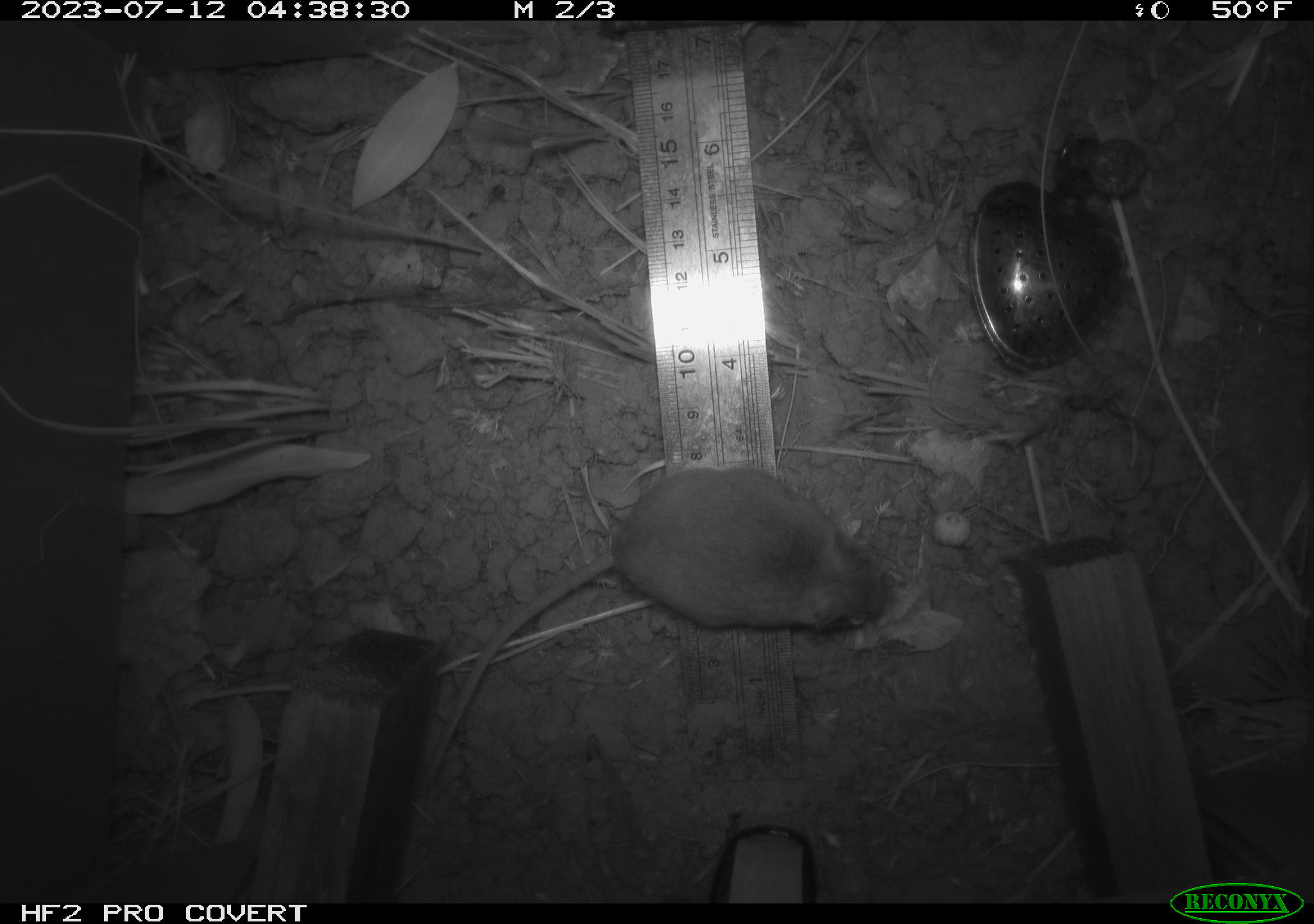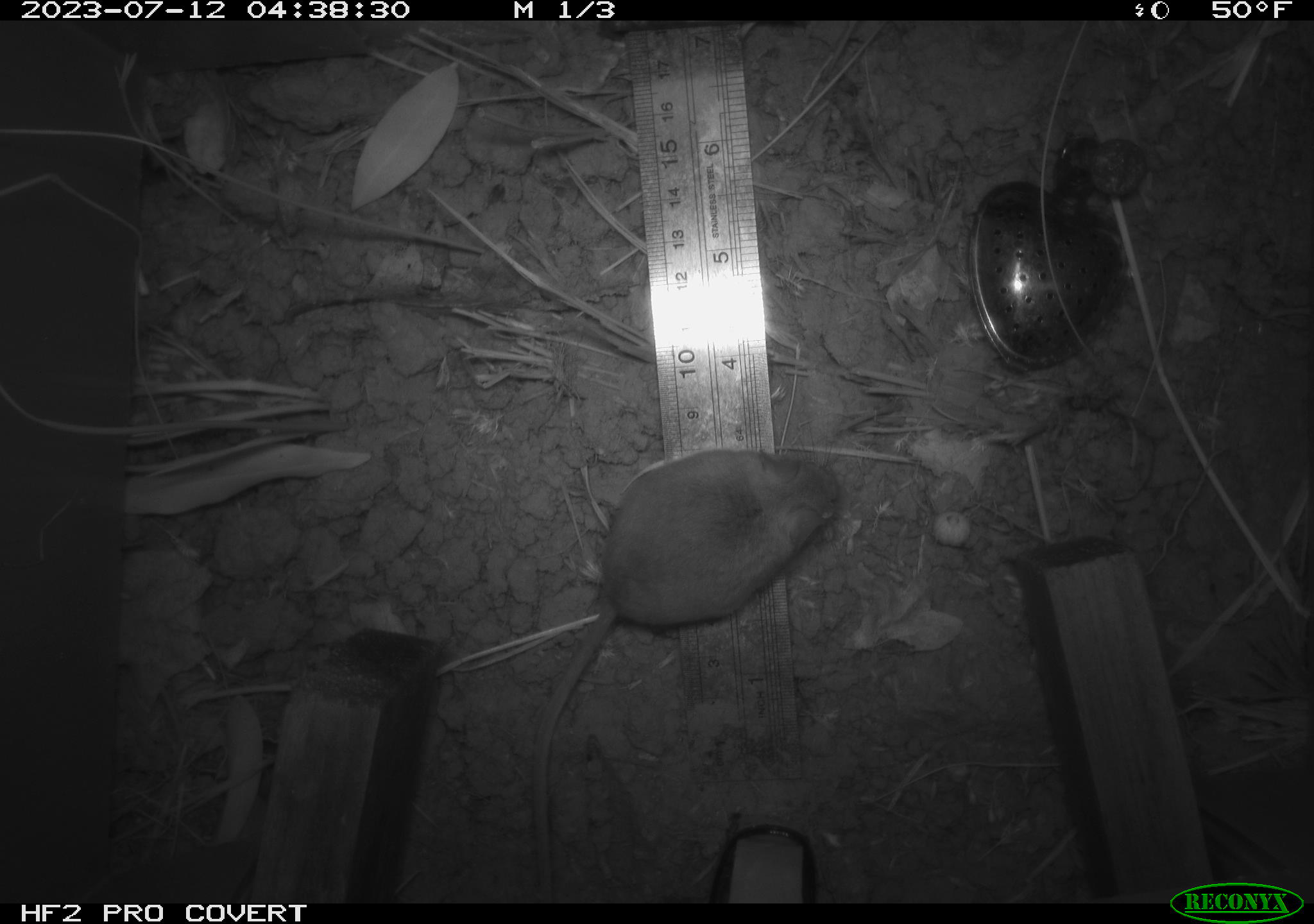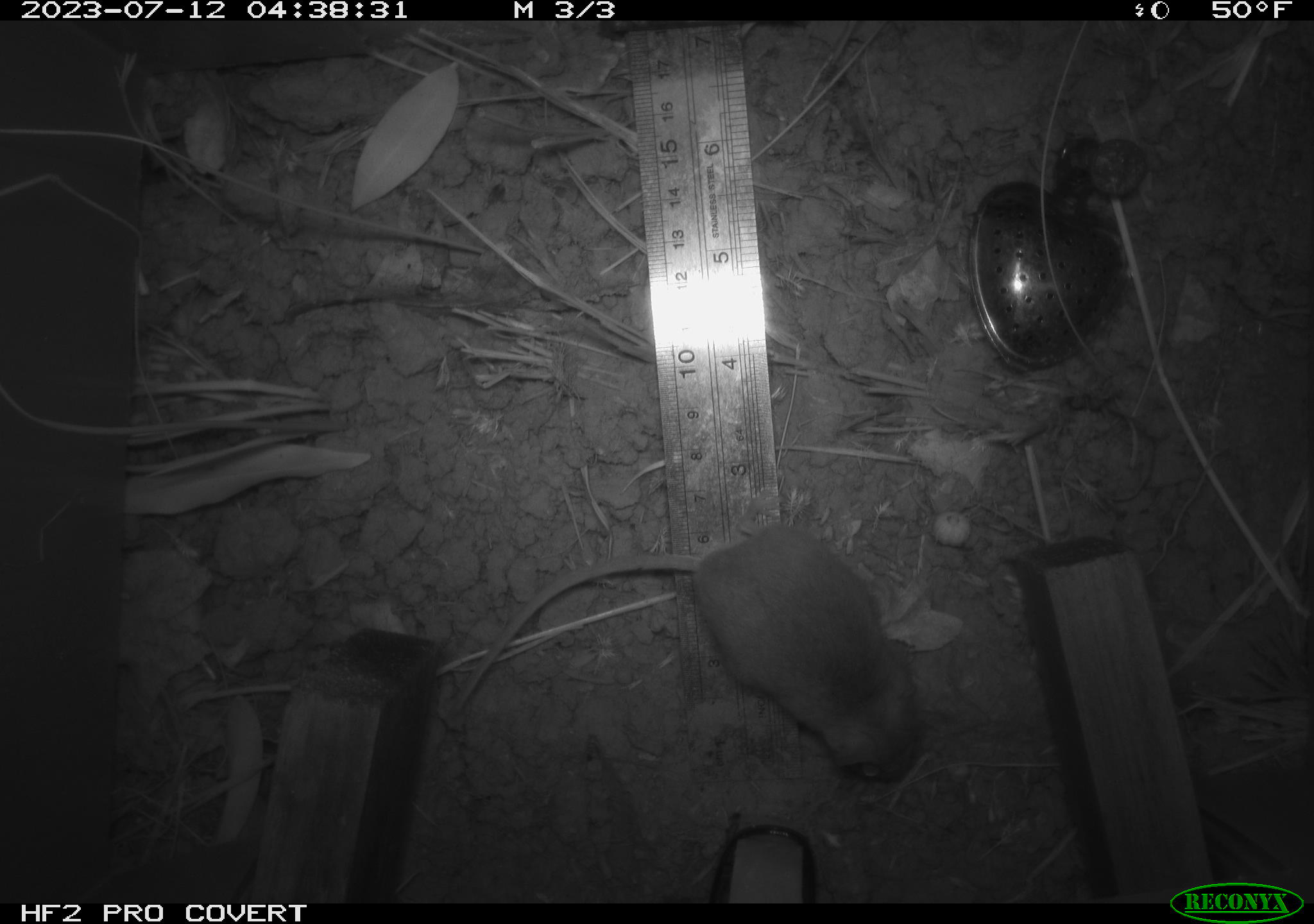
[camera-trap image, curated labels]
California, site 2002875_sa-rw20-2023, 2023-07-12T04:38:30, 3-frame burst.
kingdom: Animalia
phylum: Chordata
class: Mammalia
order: Rodentia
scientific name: Rodentia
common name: mouse species